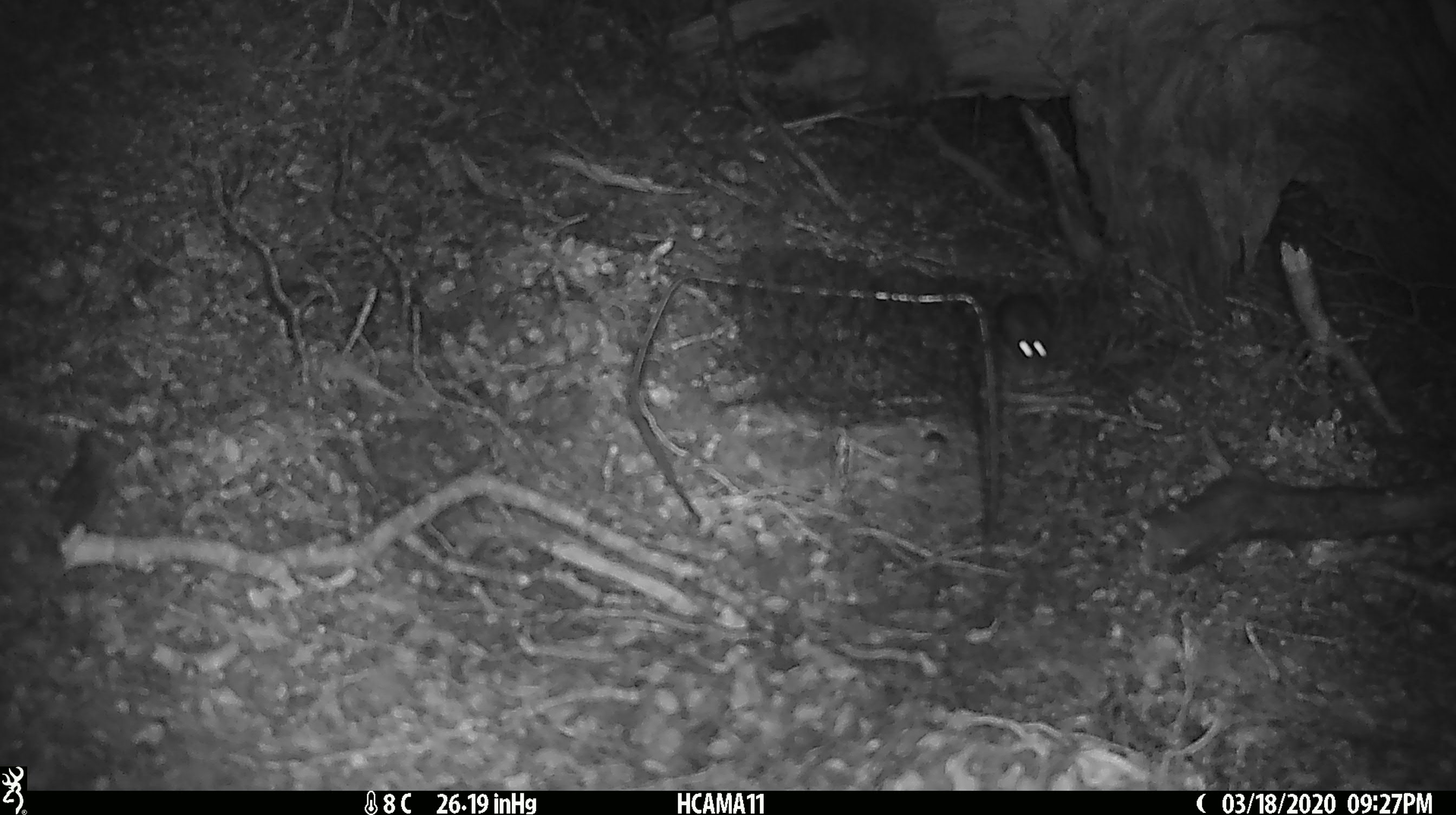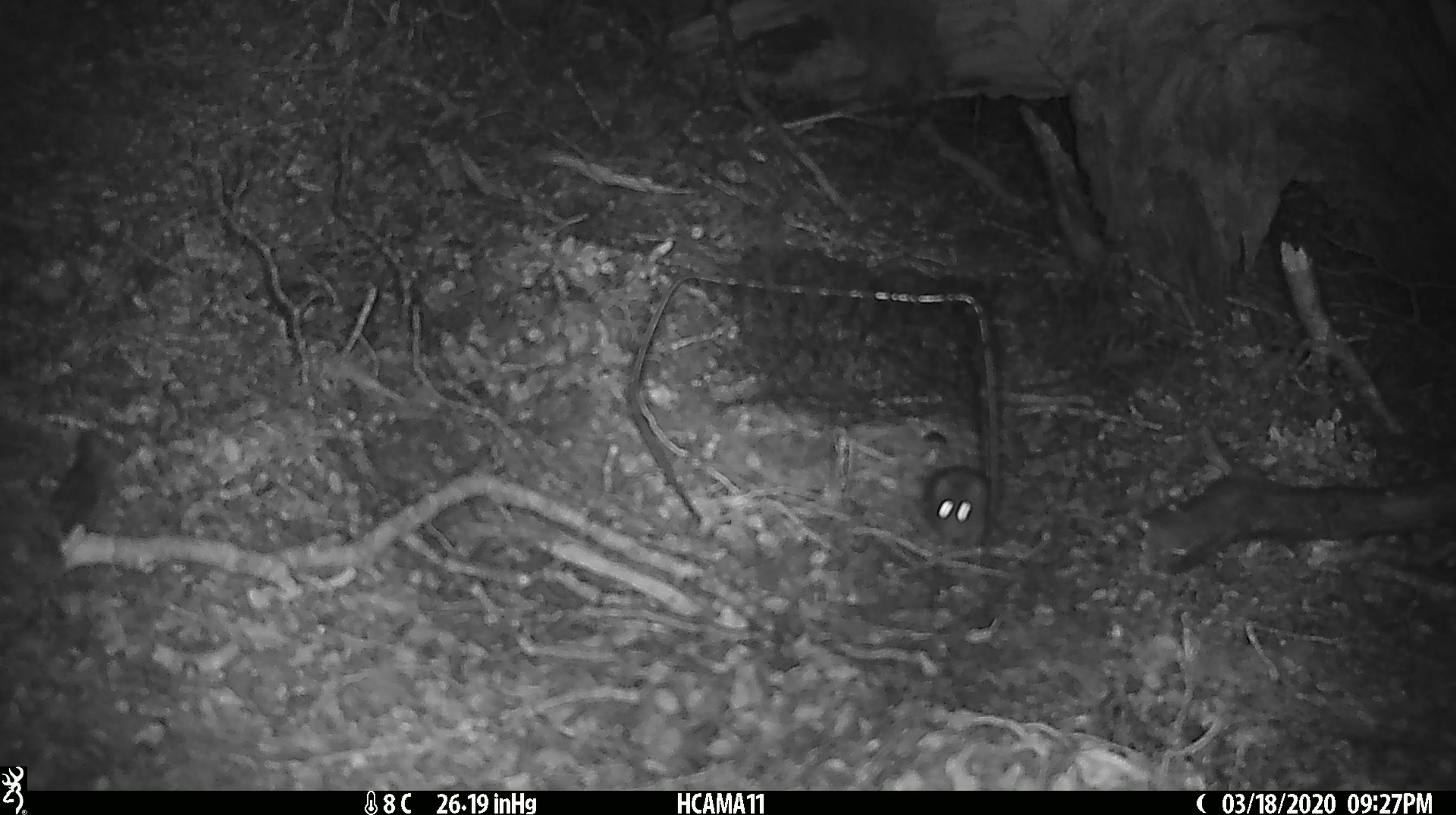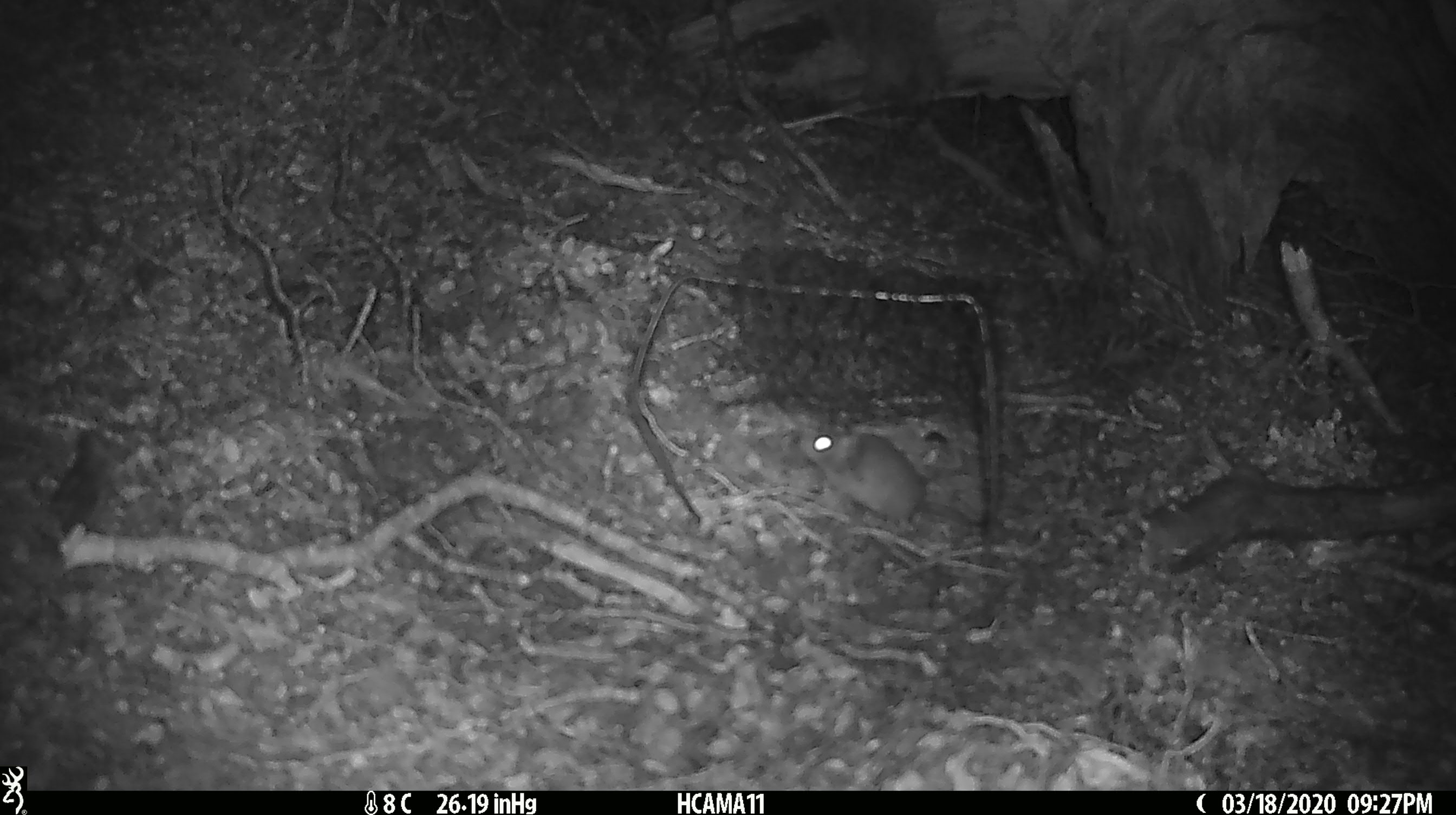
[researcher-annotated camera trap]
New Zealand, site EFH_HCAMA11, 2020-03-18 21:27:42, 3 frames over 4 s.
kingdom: Animalia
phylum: Chordata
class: Mammalia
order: Rodentia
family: Muridae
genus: Mus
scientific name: Mus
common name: mouse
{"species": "mouse (Mus)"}